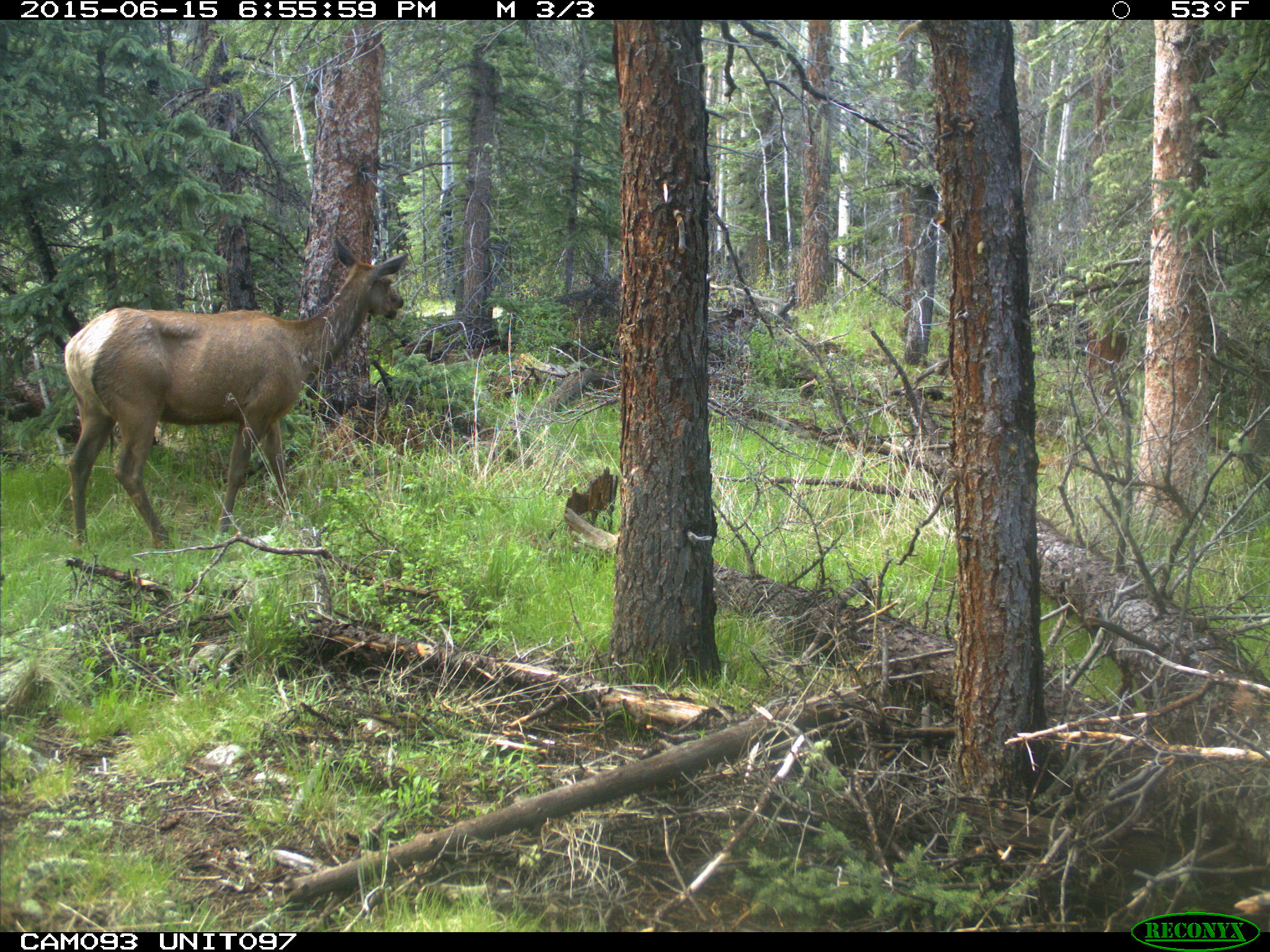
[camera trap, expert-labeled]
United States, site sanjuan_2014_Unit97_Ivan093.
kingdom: Animalia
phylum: Chordata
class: Mammalia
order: Artiodactyla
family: Cervidae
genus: Cervus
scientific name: Cervus elaphus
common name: red deer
Cervus elaphus (red deer).